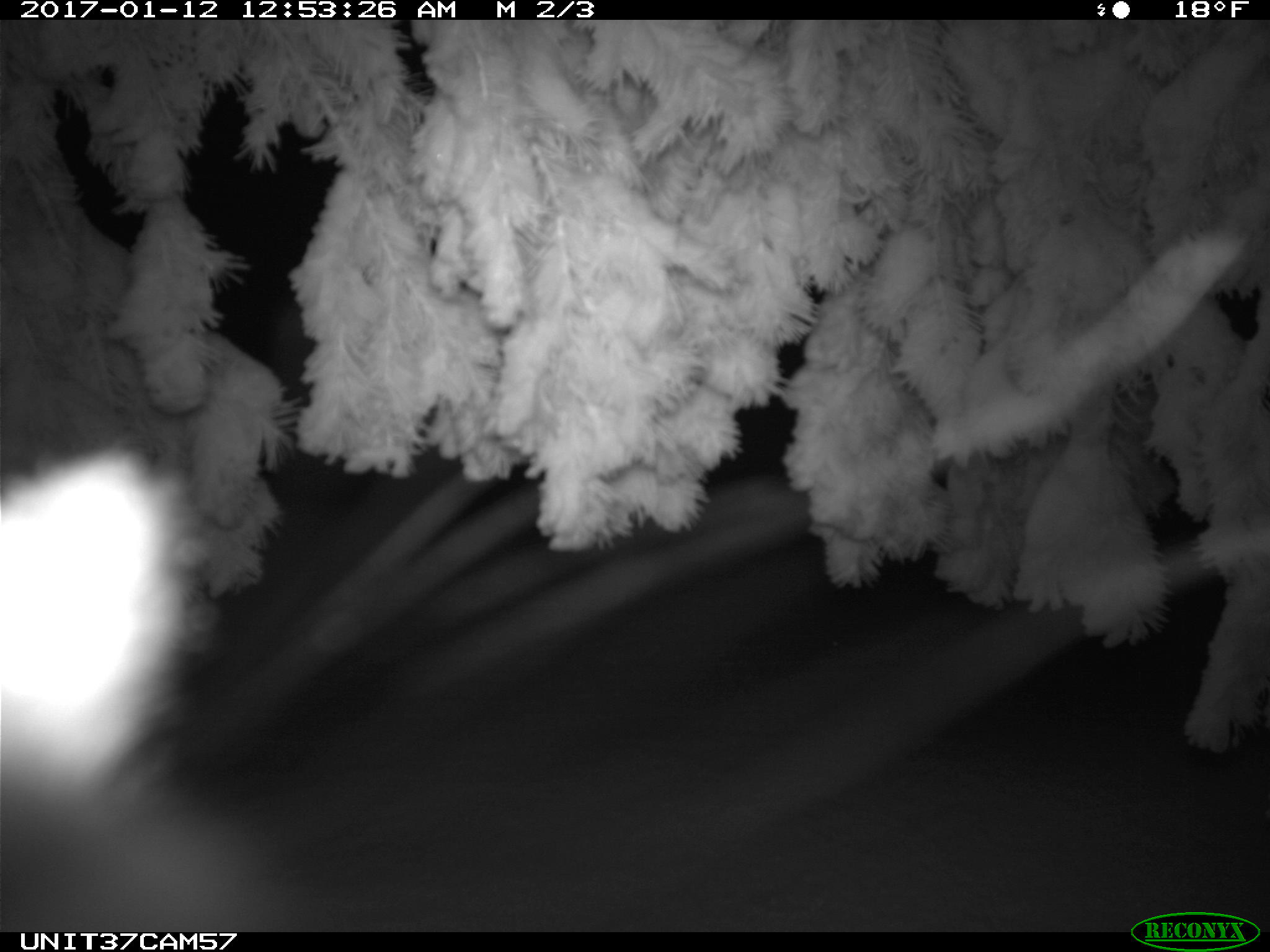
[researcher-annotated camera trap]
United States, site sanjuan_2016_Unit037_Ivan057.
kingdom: Animalia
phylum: Chordata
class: Mammalia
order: Lagomorpha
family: Leporidae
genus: Lepus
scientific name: Lepus americanus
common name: snowshoe hare